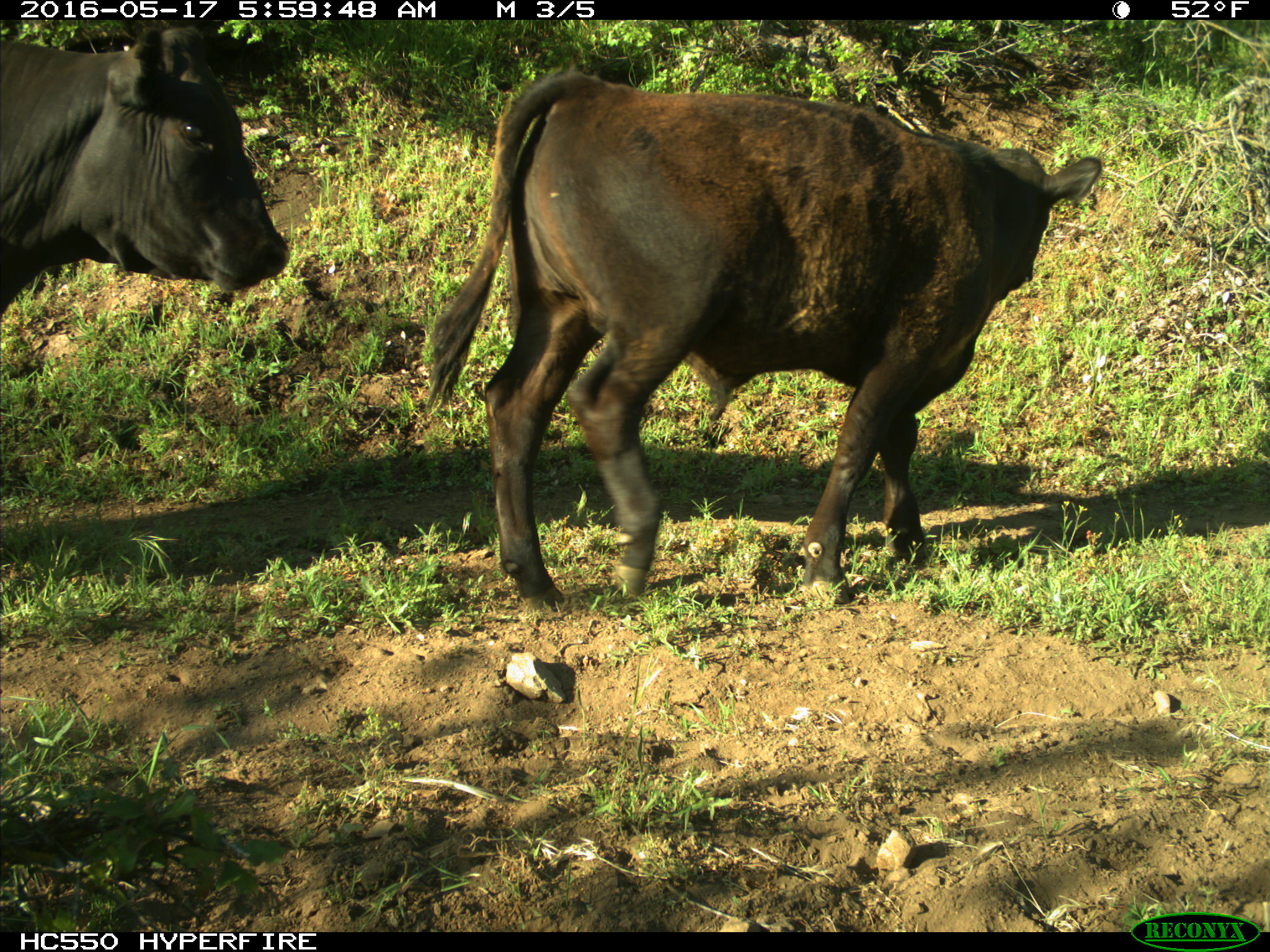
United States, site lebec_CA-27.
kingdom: Animalia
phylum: Chordata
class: Mammalia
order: Artiodactyla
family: Bovidae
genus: Bos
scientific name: Bos taurus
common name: domestic cow